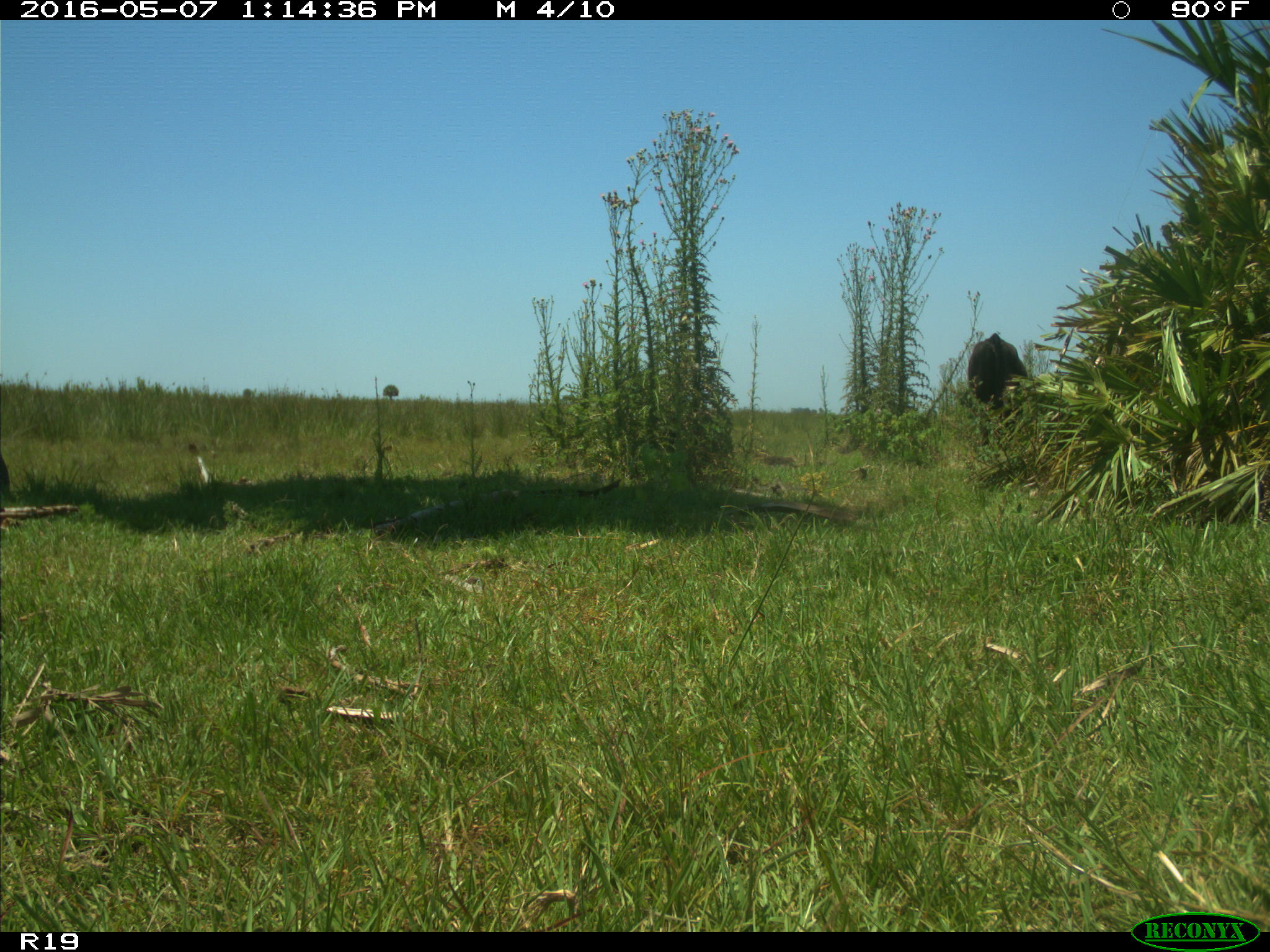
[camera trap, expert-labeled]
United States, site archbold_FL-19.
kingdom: Animalia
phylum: Chordata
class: Mammalia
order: Artiodactyla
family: Bovidae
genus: Bos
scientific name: Bos taurus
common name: domestic cow